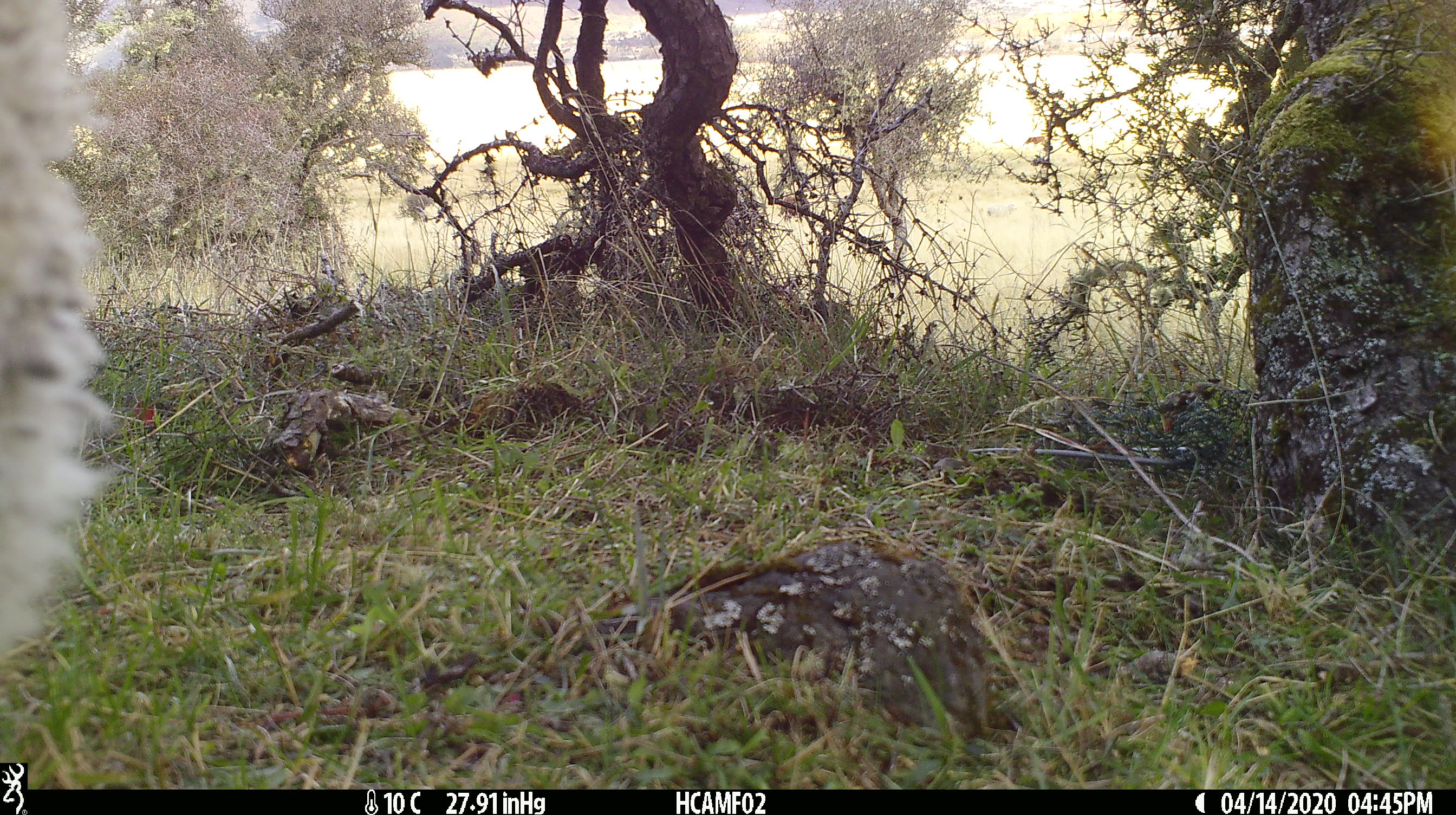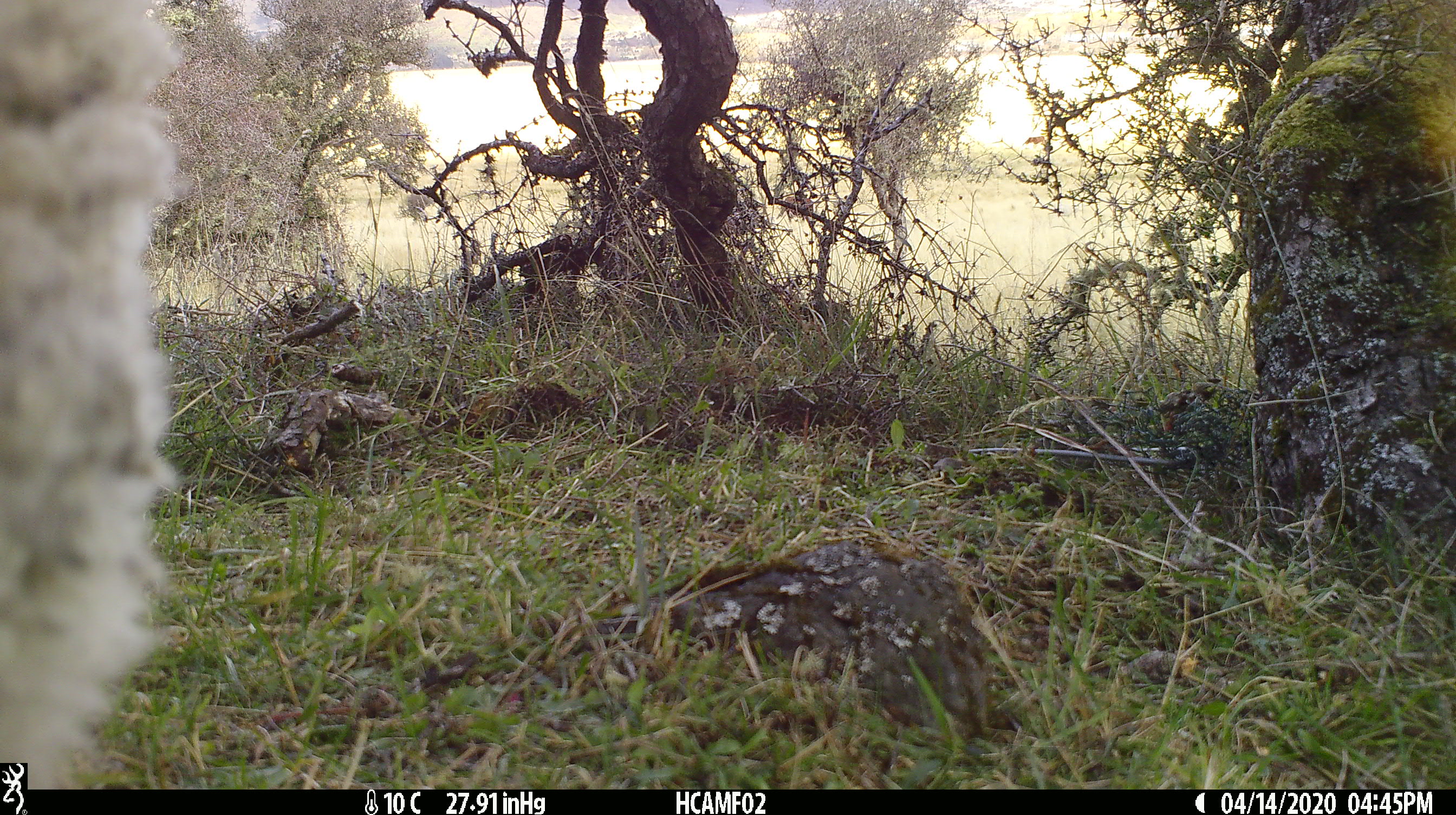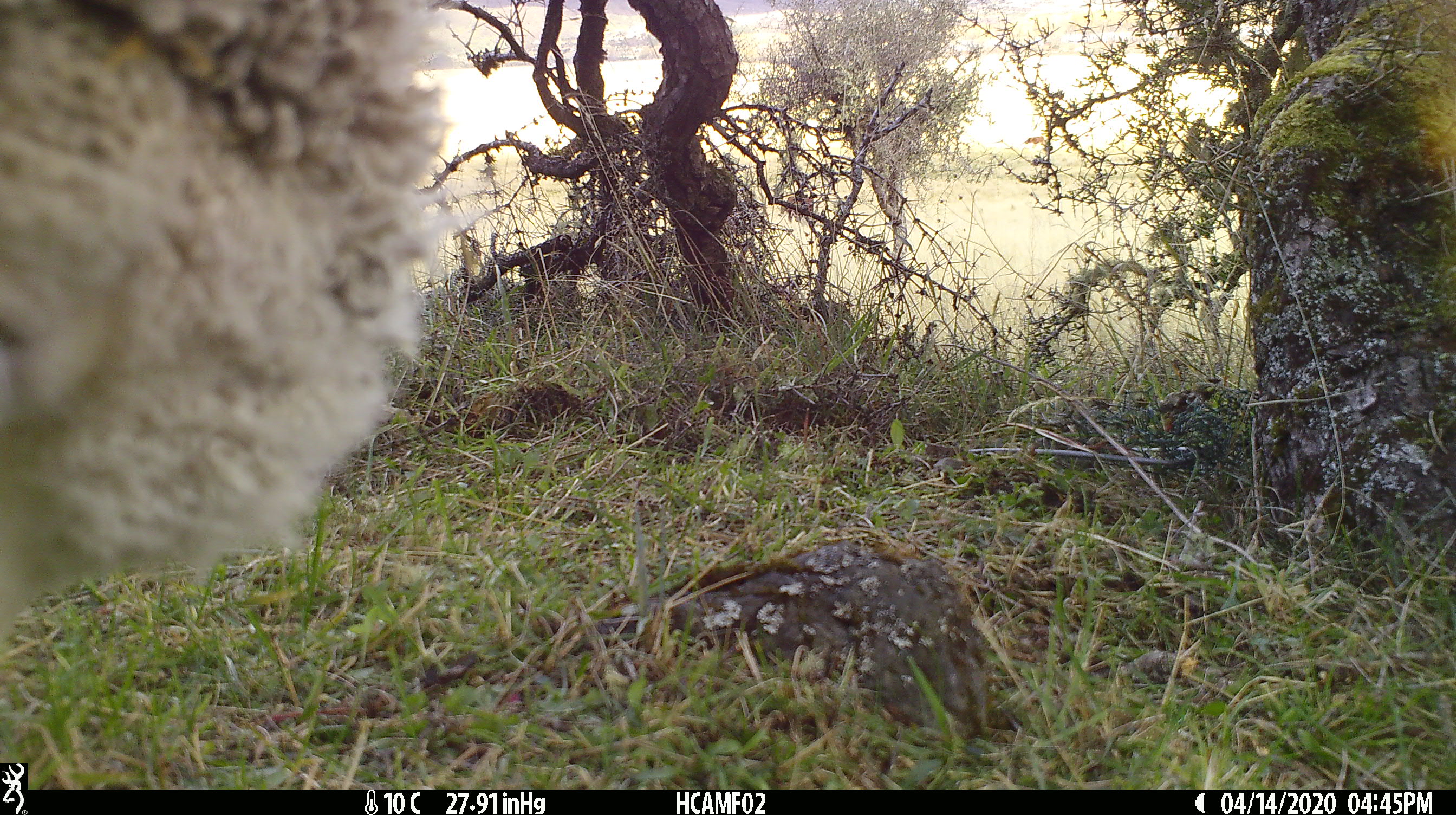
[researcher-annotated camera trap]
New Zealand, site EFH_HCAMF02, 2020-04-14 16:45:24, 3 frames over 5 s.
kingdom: Animalia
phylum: Chordata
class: Mammalia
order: Artiodactyla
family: Bovidae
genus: Ovis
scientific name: Ovis aries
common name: domestic sheep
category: sheep